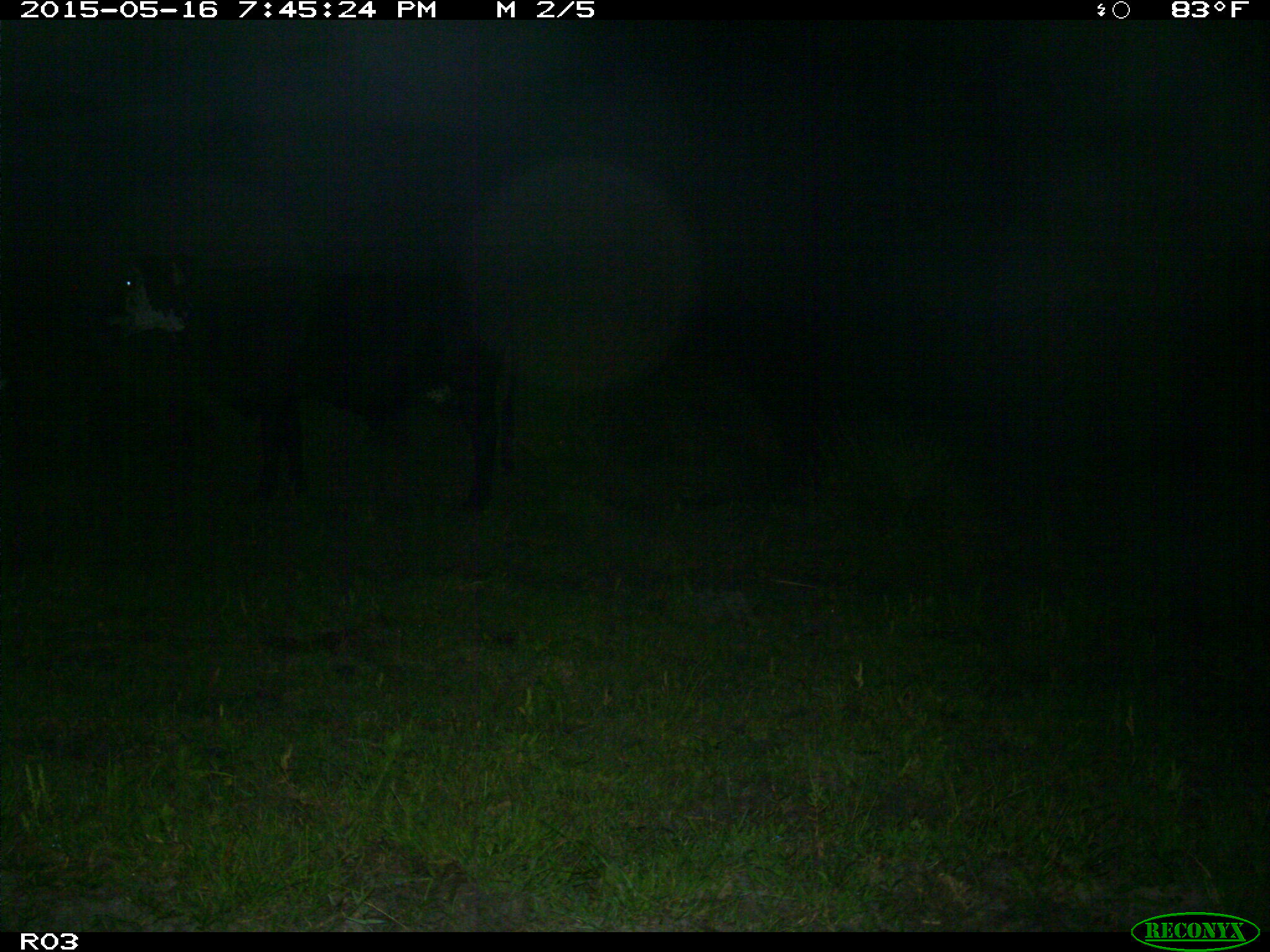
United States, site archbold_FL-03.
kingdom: Animalia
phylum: Chordata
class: Mammalia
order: Artiodactyla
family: Bovidae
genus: Bos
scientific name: Bos taurus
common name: domestic cow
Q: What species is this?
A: Bos taurus (domestic cow).